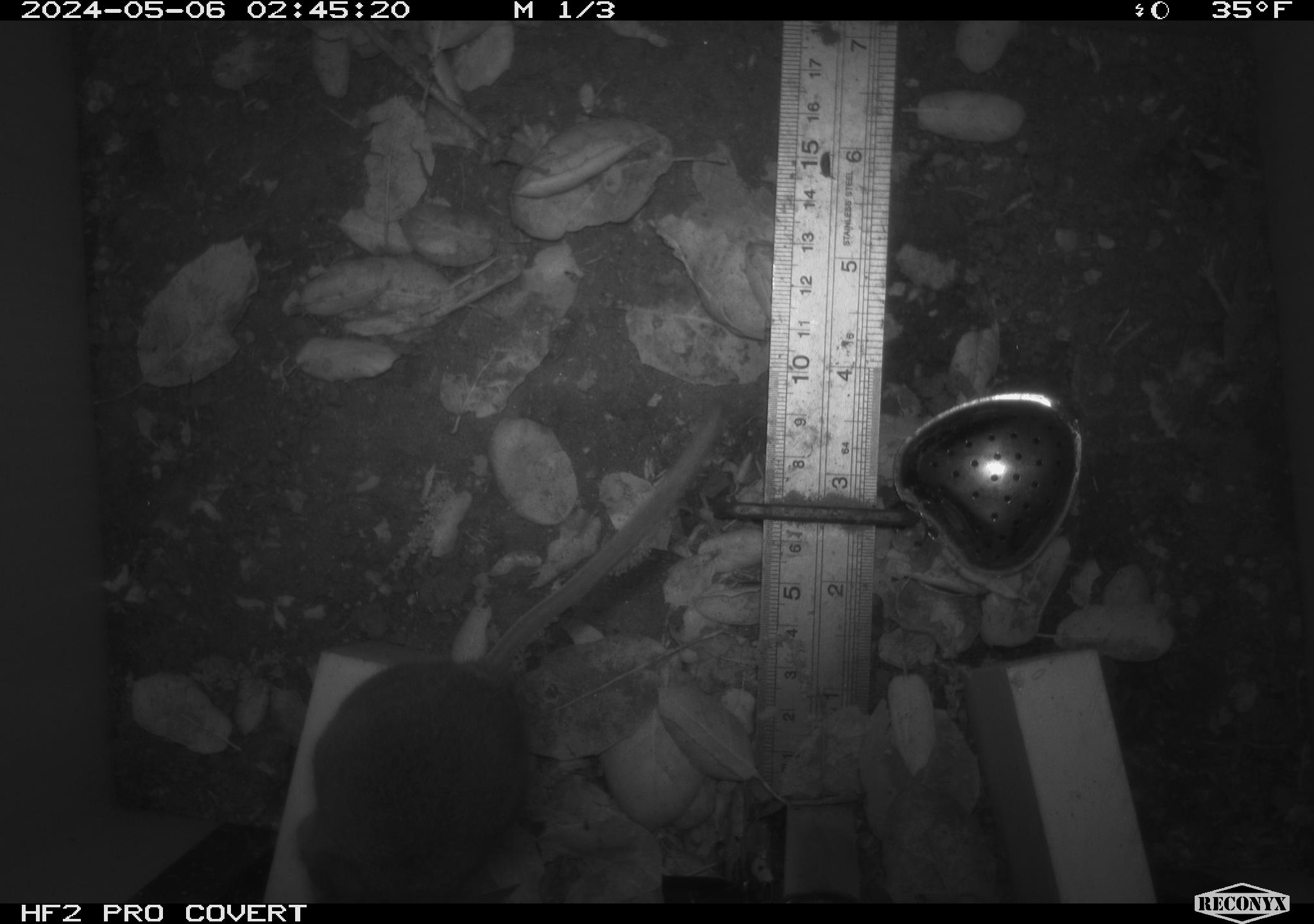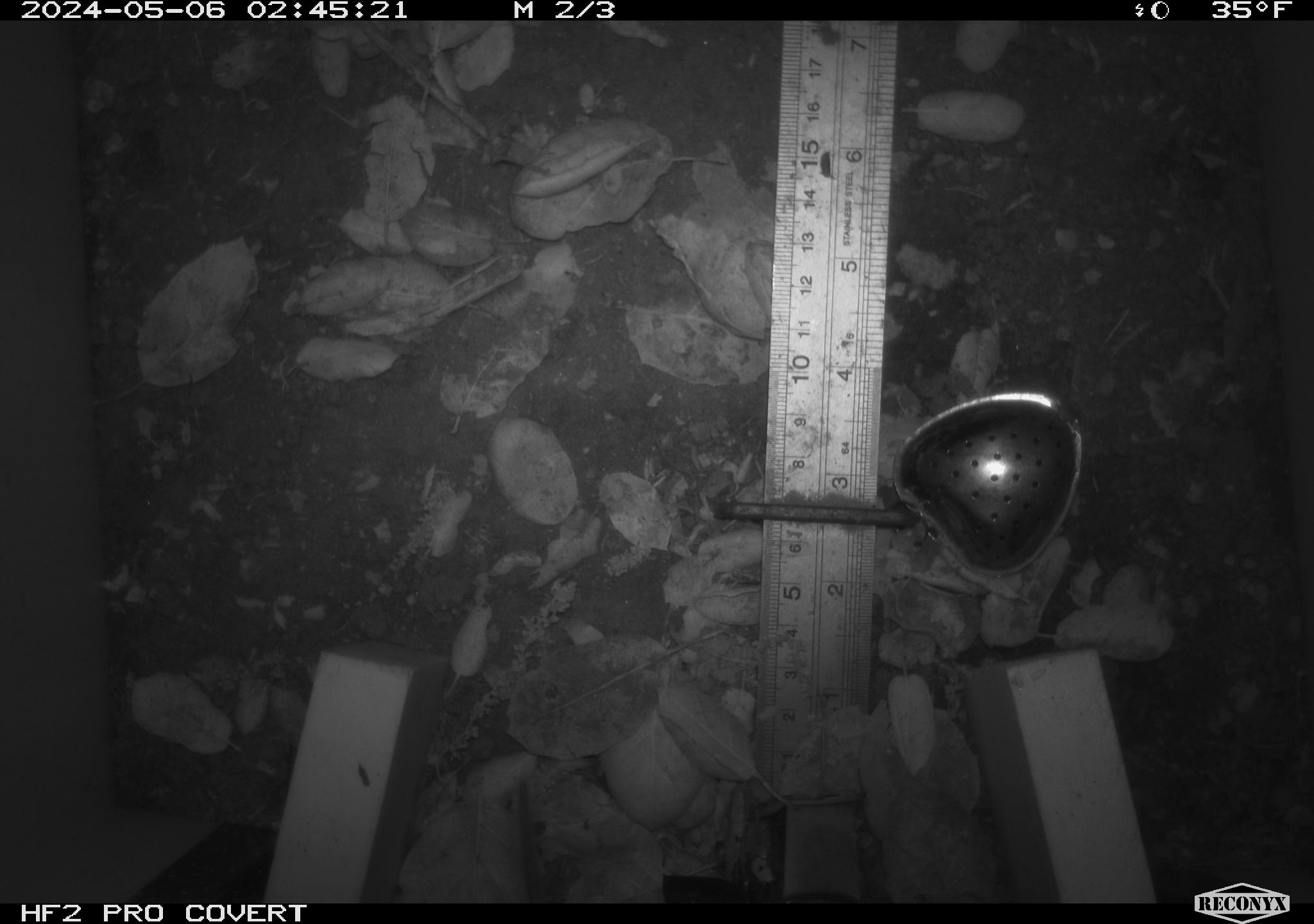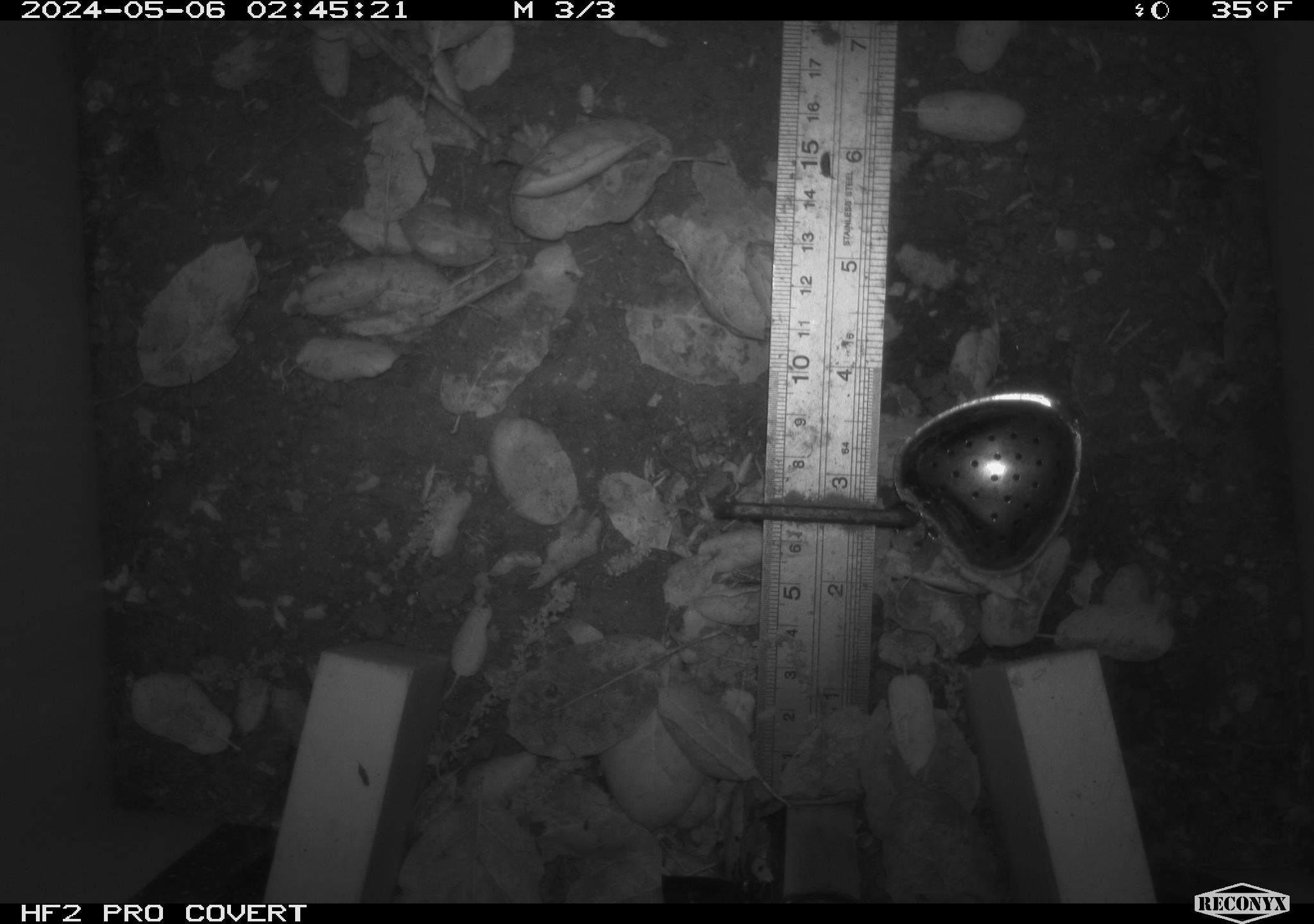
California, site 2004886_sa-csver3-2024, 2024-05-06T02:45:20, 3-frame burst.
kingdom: Animalia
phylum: Chordata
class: Mammalia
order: Rodentia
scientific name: Rodentia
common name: rodent